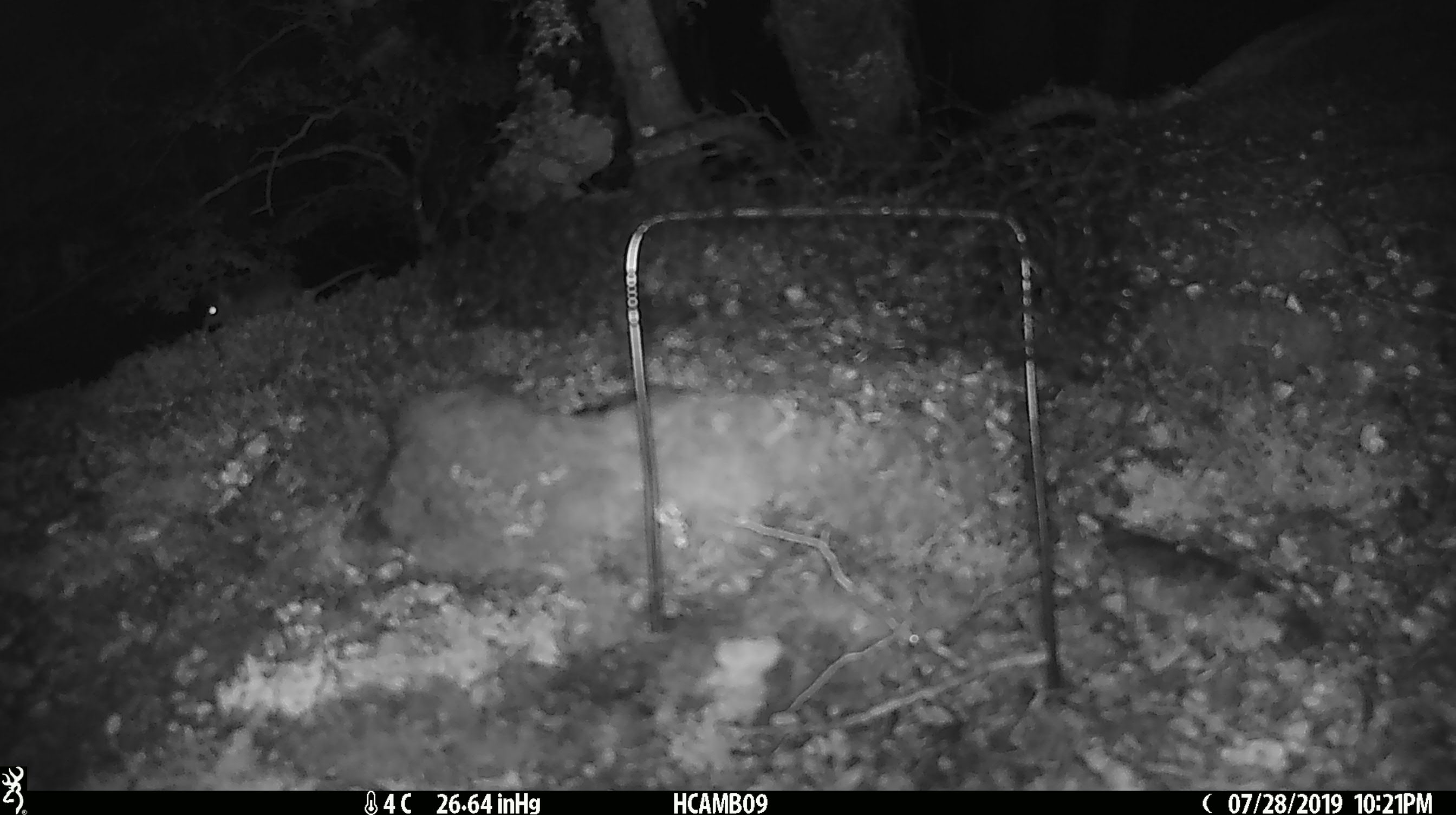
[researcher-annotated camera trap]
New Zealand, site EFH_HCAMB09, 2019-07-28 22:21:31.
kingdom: Animalia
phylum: Chordata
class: Mammalia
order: Rodentia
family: Muridae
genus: Mus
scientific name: Mus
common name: mouse